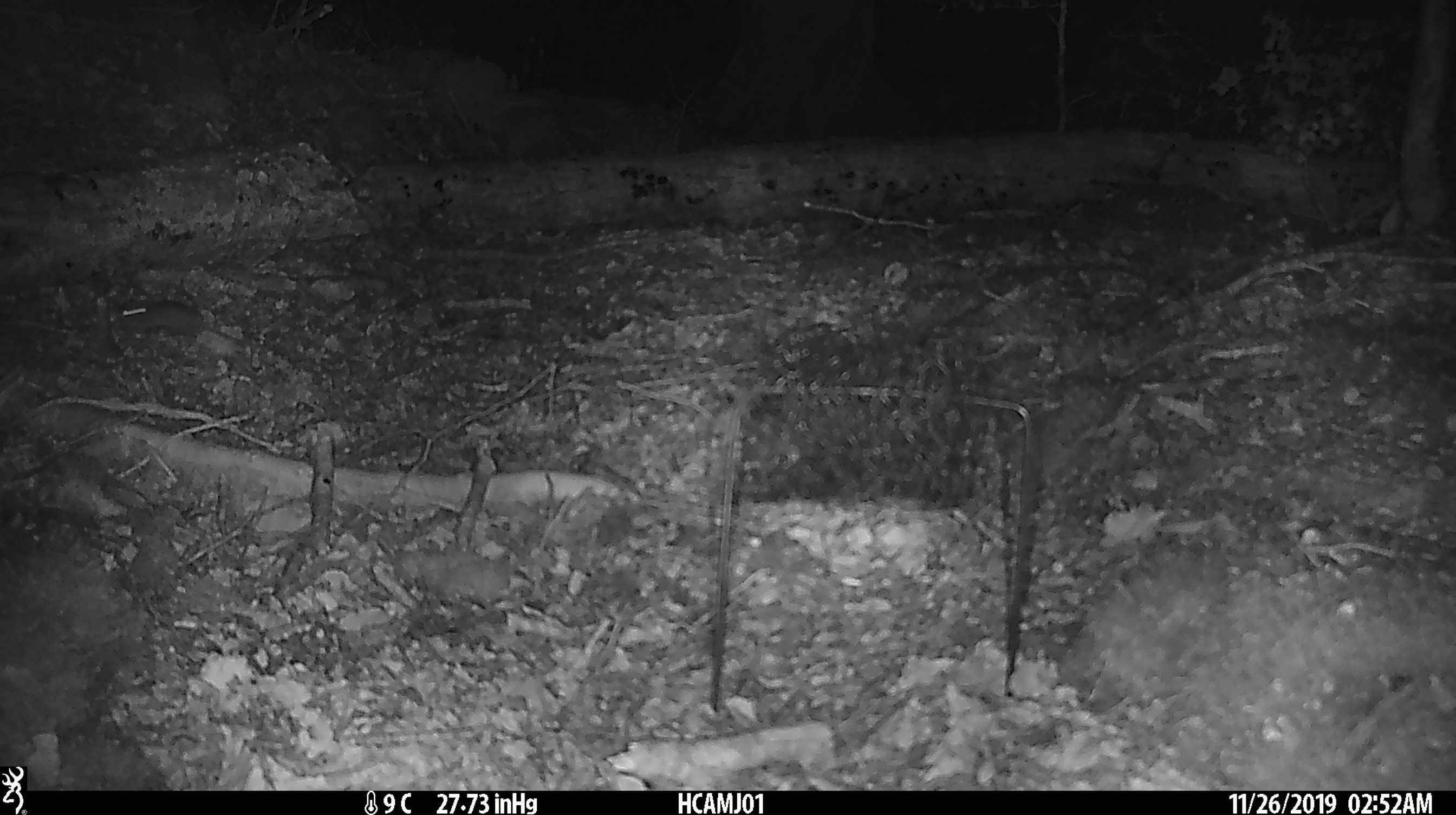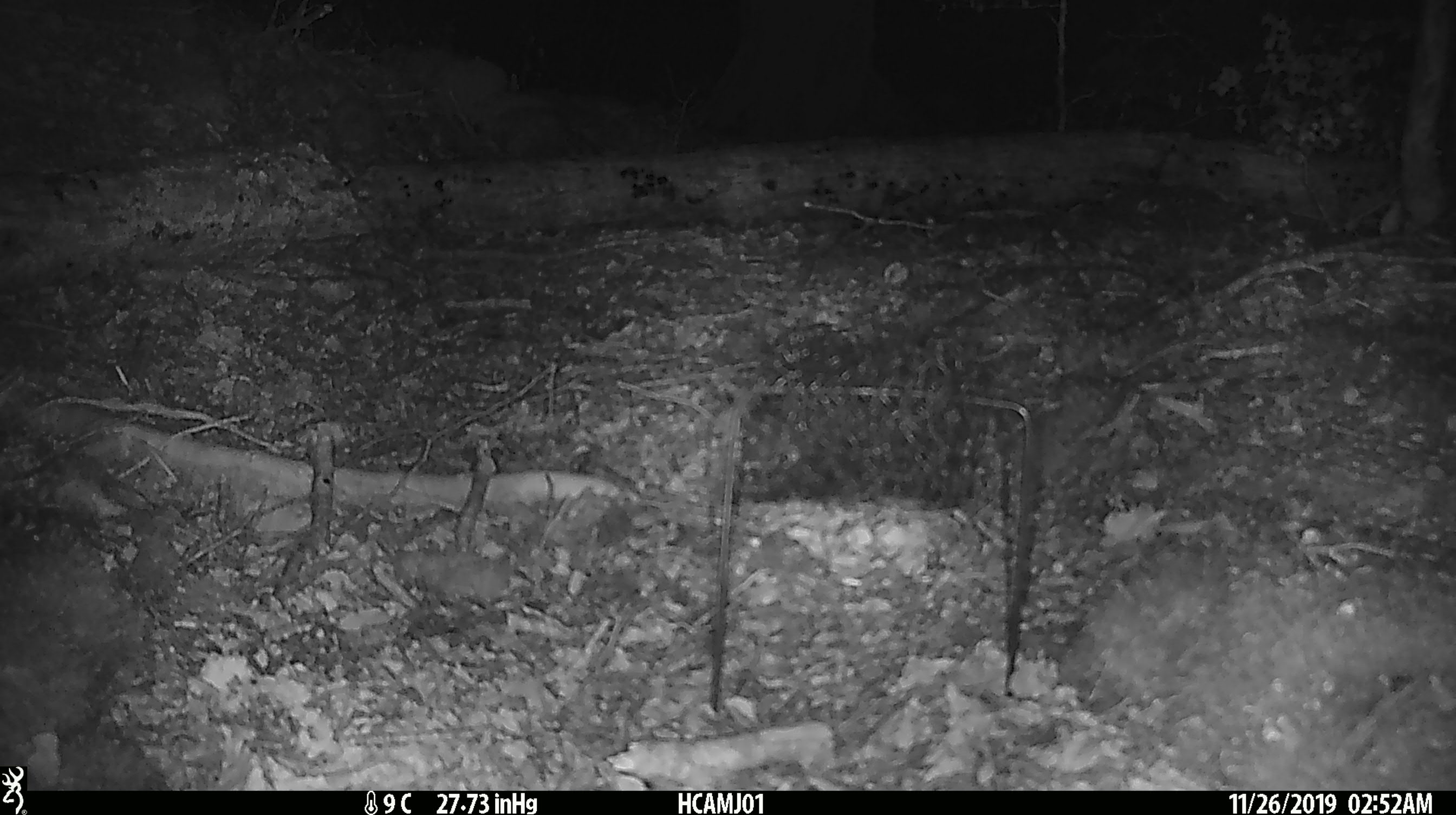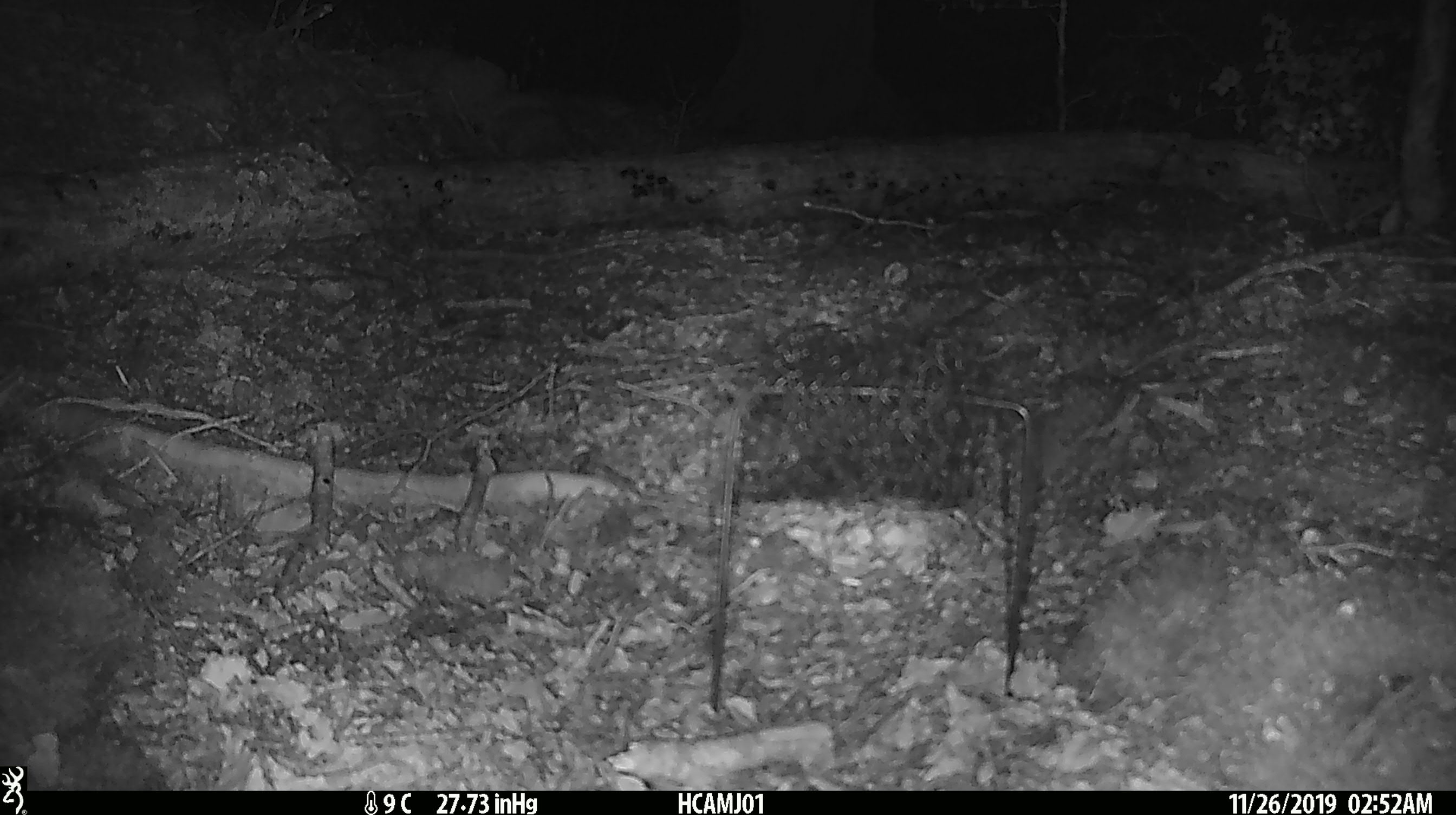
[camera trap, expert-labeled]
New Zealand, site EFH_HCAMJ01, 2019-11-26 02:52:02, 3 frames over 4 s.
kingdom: Animalia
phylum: Chordata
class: Mammalia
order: Rodentia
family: Muridae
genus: Mus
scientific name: Mus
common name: mouse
Mouse (Mus).